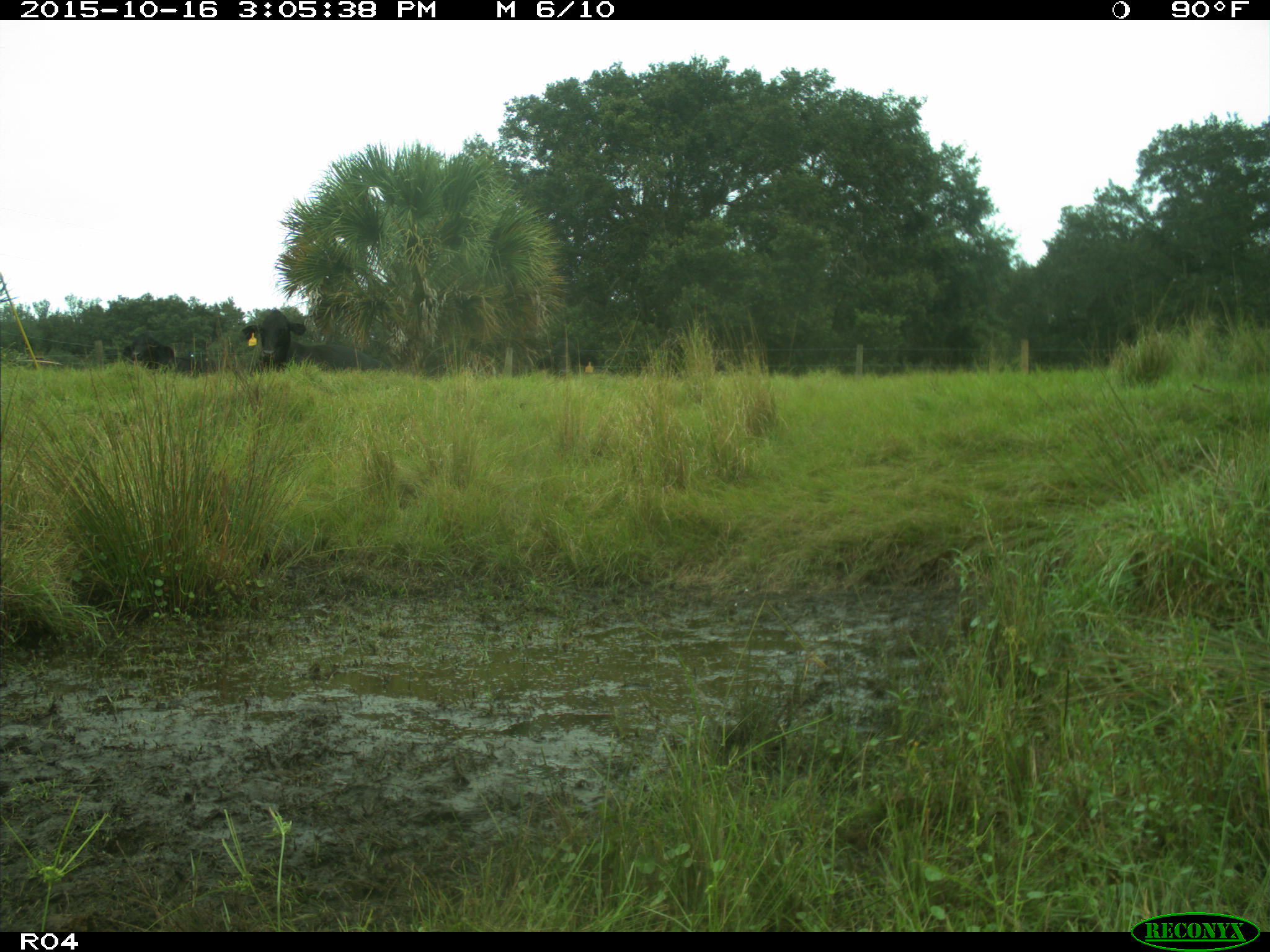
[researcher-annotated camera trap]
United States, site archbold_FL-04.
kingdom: Animalia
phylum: Chordata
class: Mammalia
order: Artiodactyla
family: Bovidae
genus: Bos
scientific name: Bos taurus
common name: domestic cow